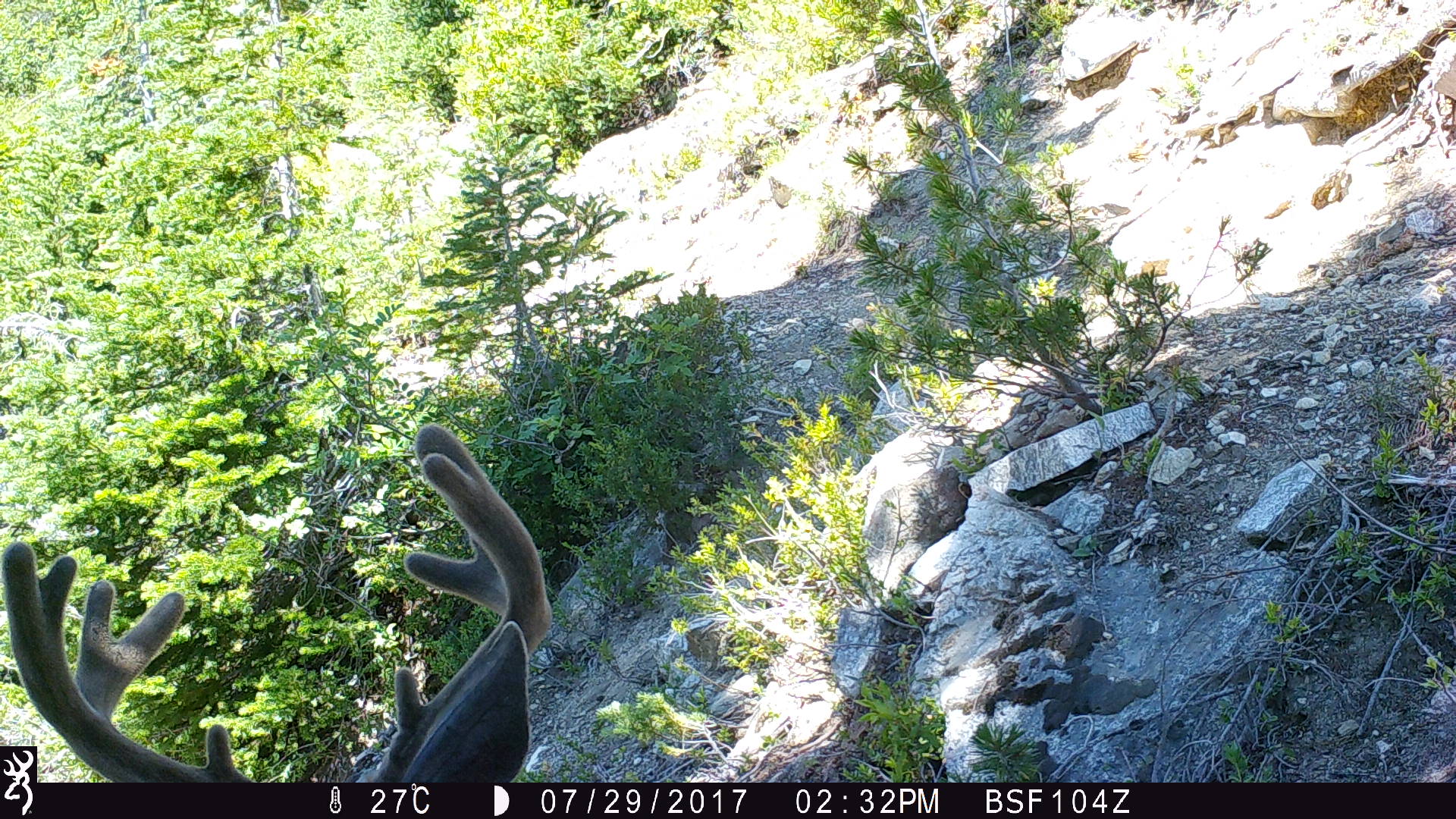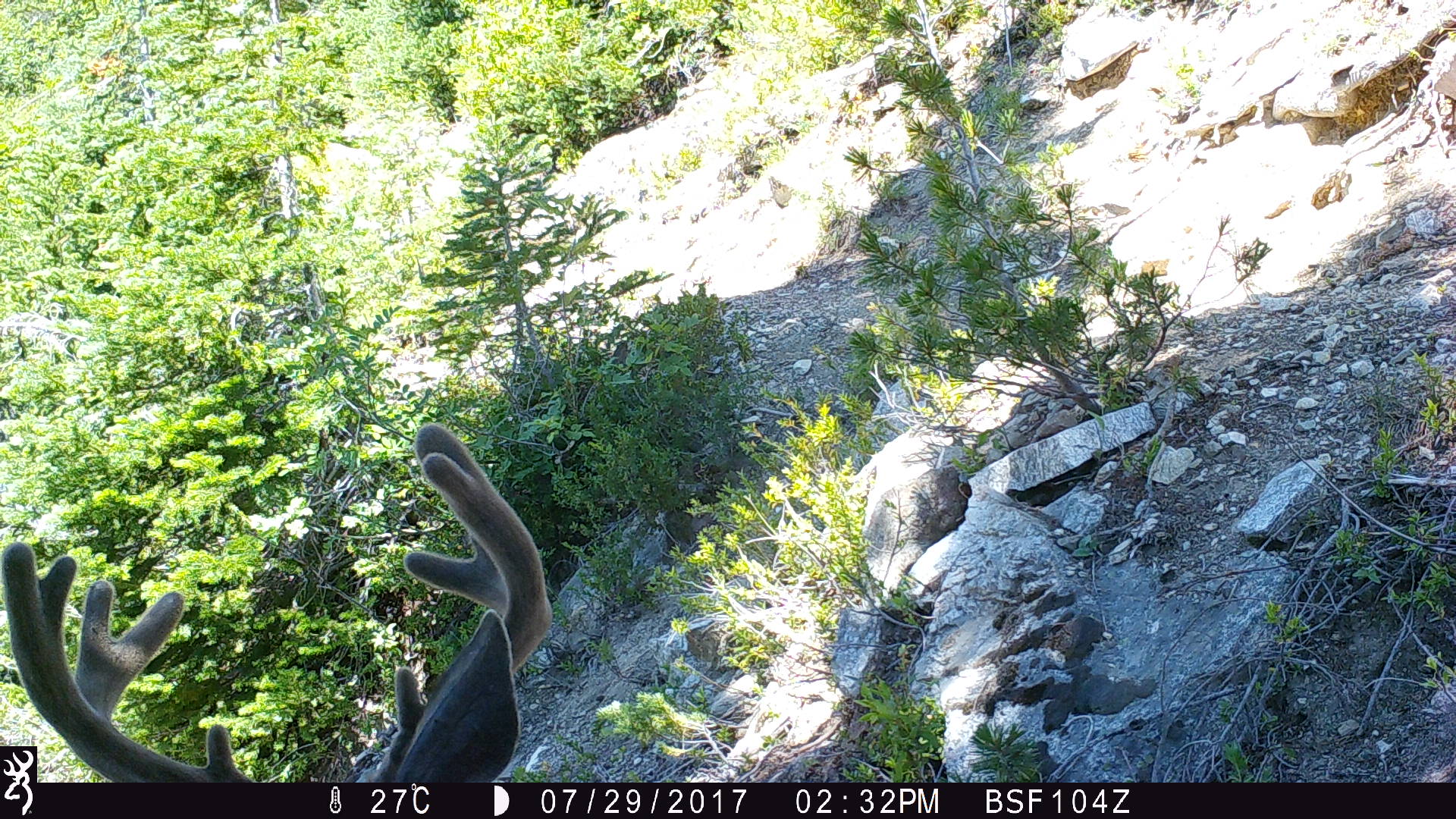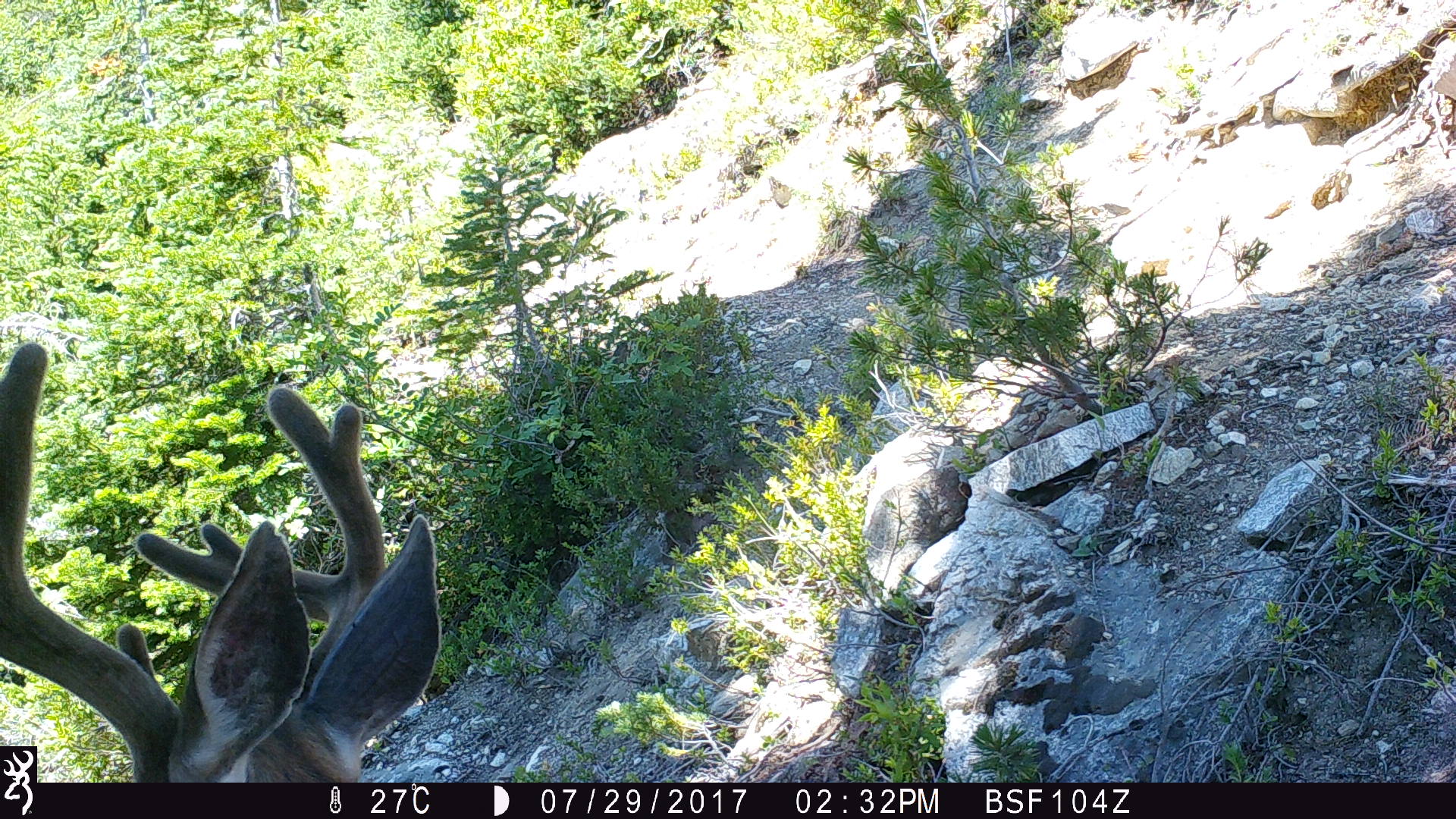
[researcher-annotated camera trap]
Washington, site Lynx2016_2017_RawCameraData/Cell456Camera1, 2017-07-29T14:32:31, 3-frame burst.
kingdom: Animalia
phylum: Chordata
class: Mammalia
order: Artiodactyla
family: Cervidae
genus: Odocoileus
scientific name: Odocoileus hemionus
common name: mule deer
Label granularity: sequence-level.